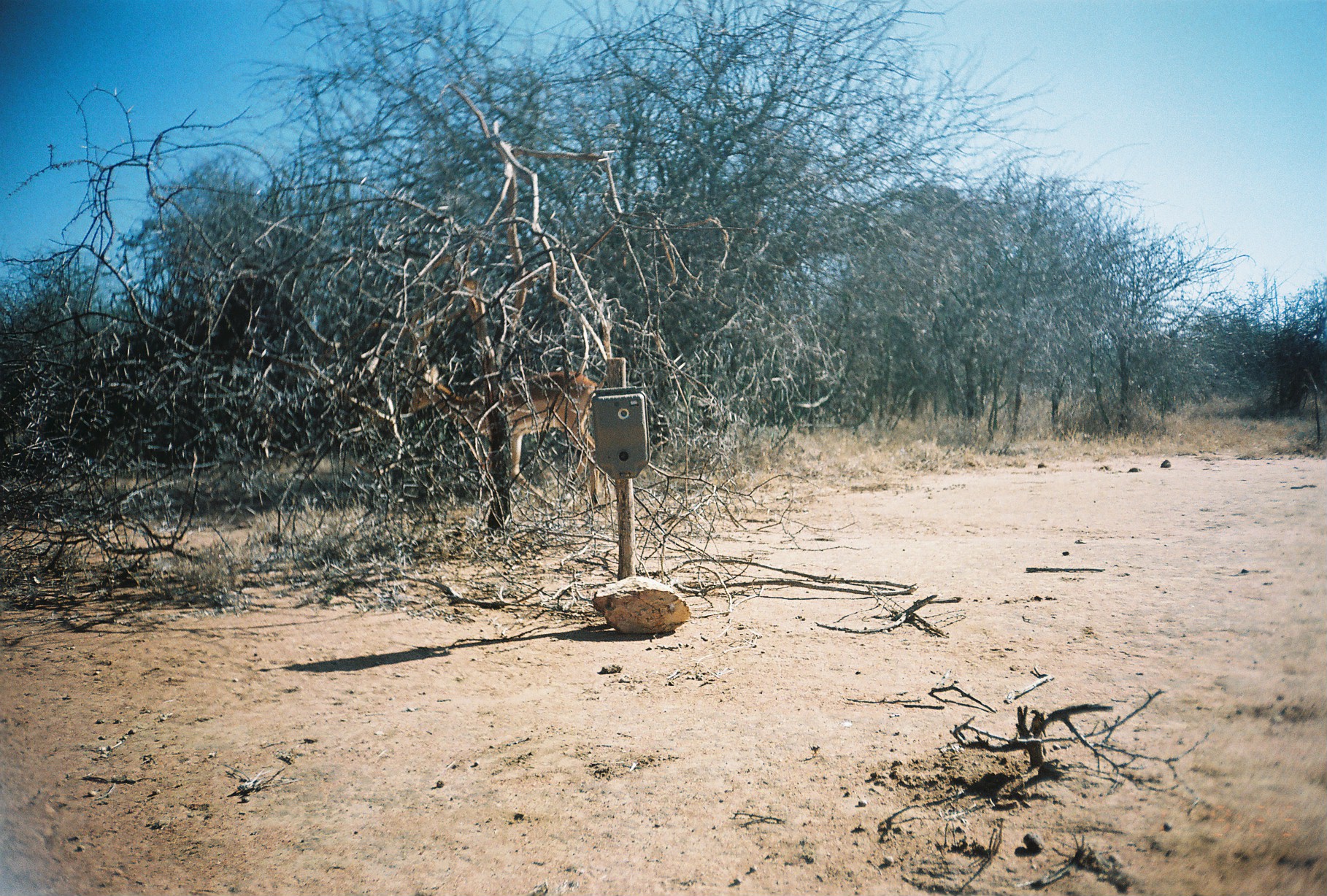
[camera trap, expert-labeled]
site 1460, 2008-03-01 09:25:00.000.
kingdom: Animalia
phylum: Chordata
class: Mammalia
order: Artiodactyla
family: Bovidae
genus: Aepyceros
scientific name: Aepyceros melampus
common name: impala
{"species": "Aepyceros melampus (impala)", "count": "1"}